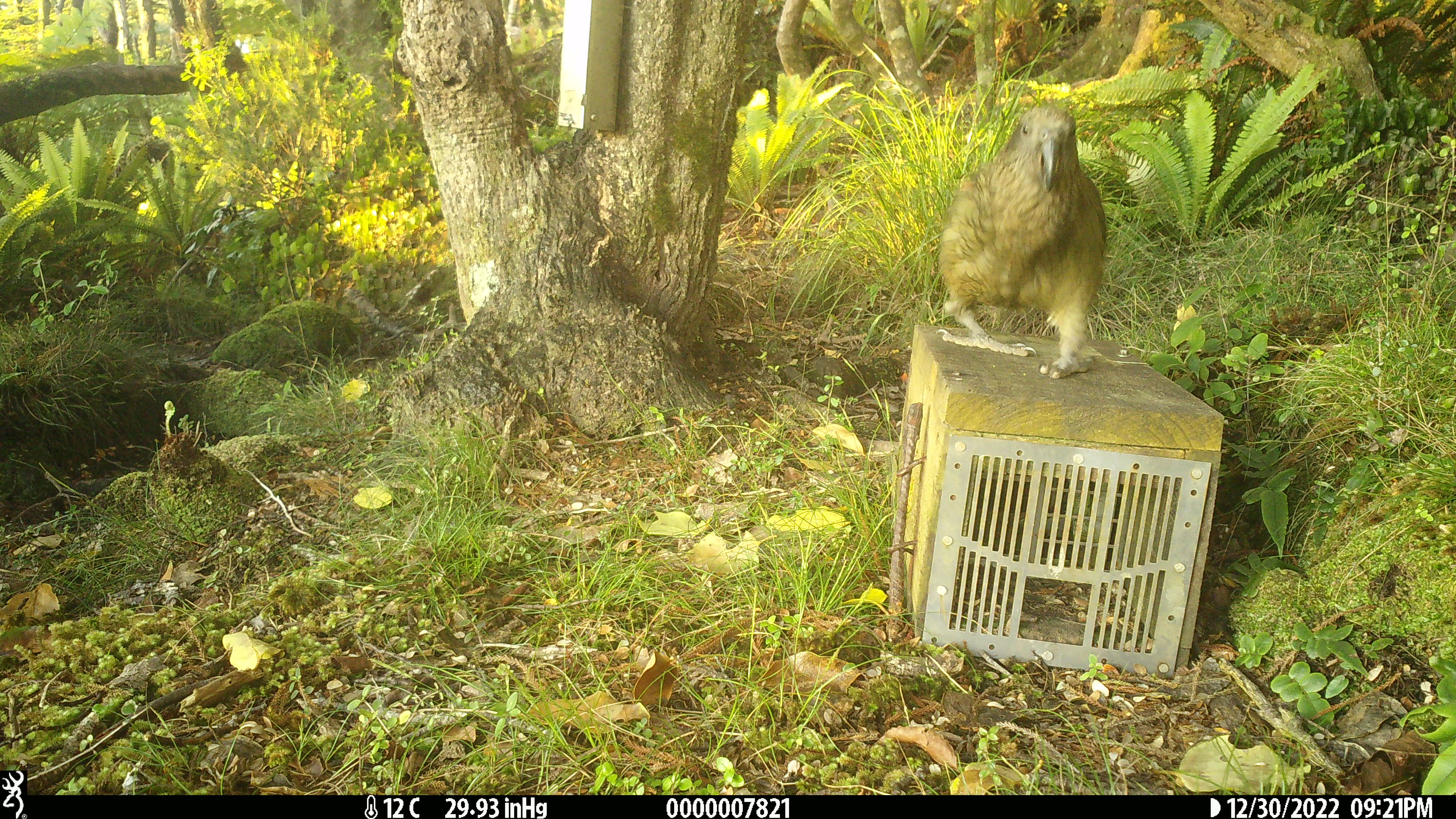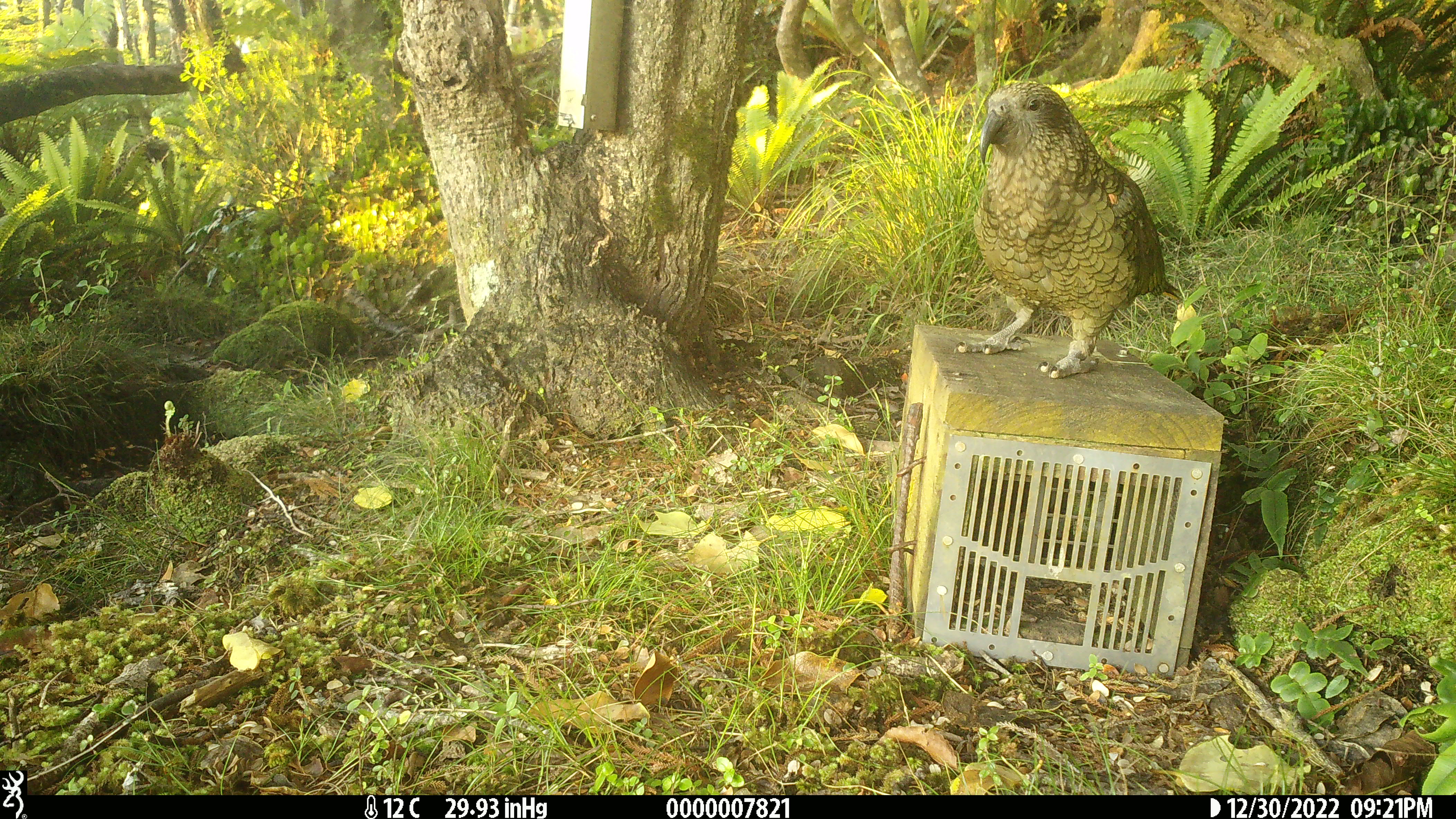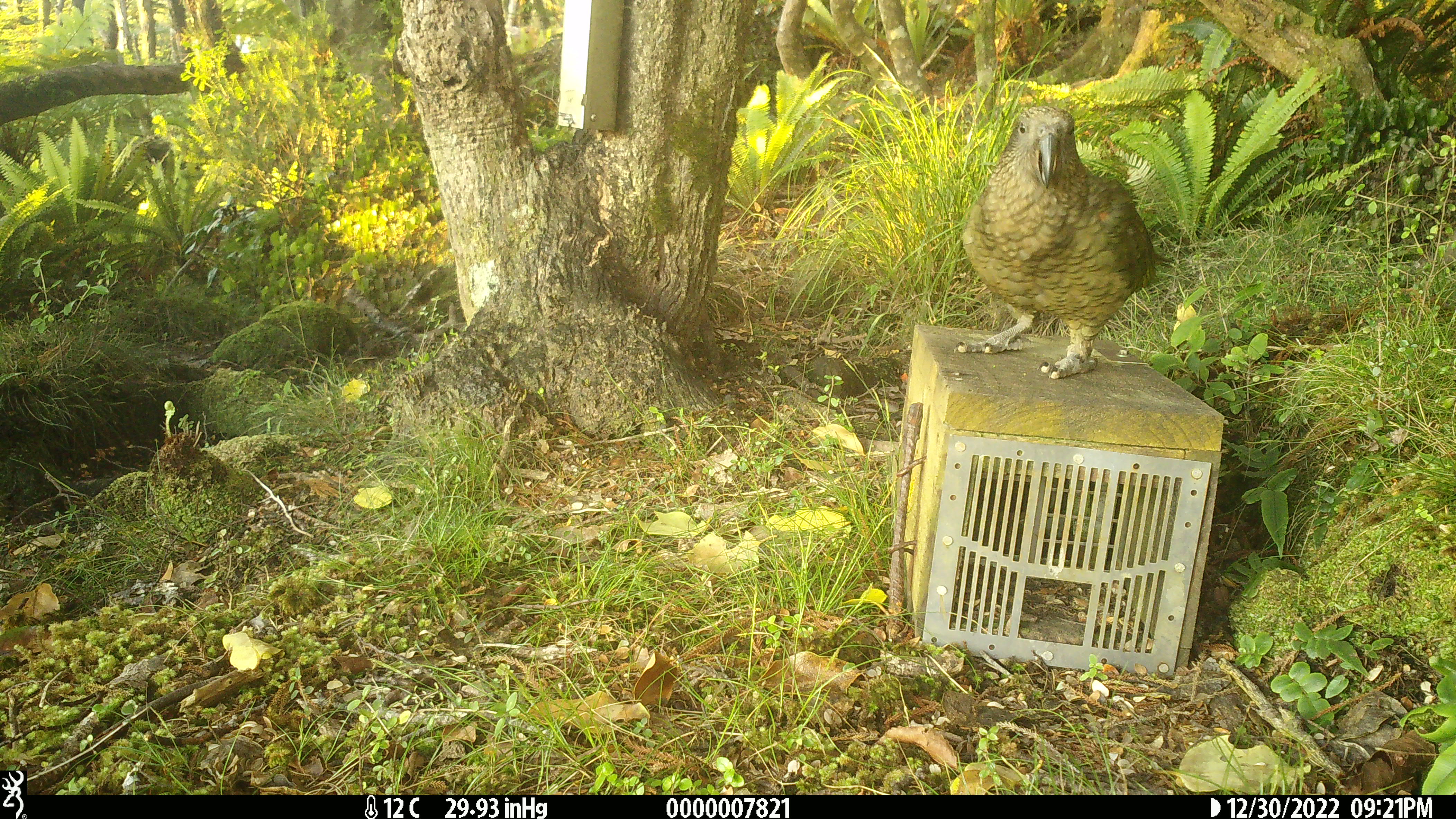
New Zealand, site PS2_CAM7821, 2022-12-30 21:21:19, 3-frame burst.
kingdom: Animalia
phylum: Chordata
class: Aves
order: Psittaciformes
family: Strigopidae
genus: Nestor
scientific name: Nestor notabilis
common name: kea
Kea (Nestor notabilis).